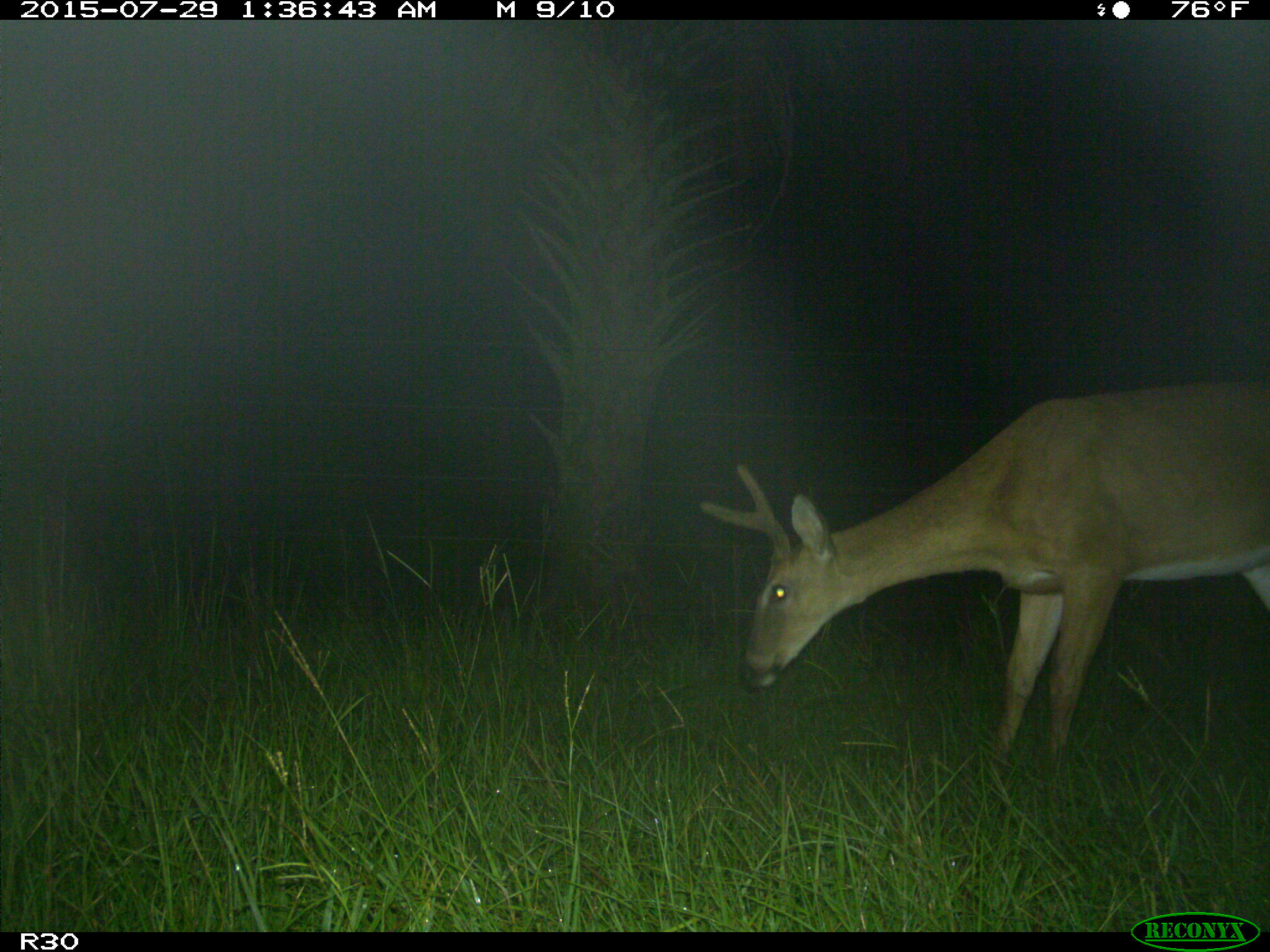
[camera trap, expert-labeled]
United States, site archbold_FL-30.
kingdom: Animalia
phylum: Chordata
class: Mammalia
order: Artiodactyla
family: Cervidae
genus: Odocoileus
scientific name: Odocoileus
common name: deer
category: unidentified deer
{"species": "unidentified deer (deer) (Odocoileus)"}